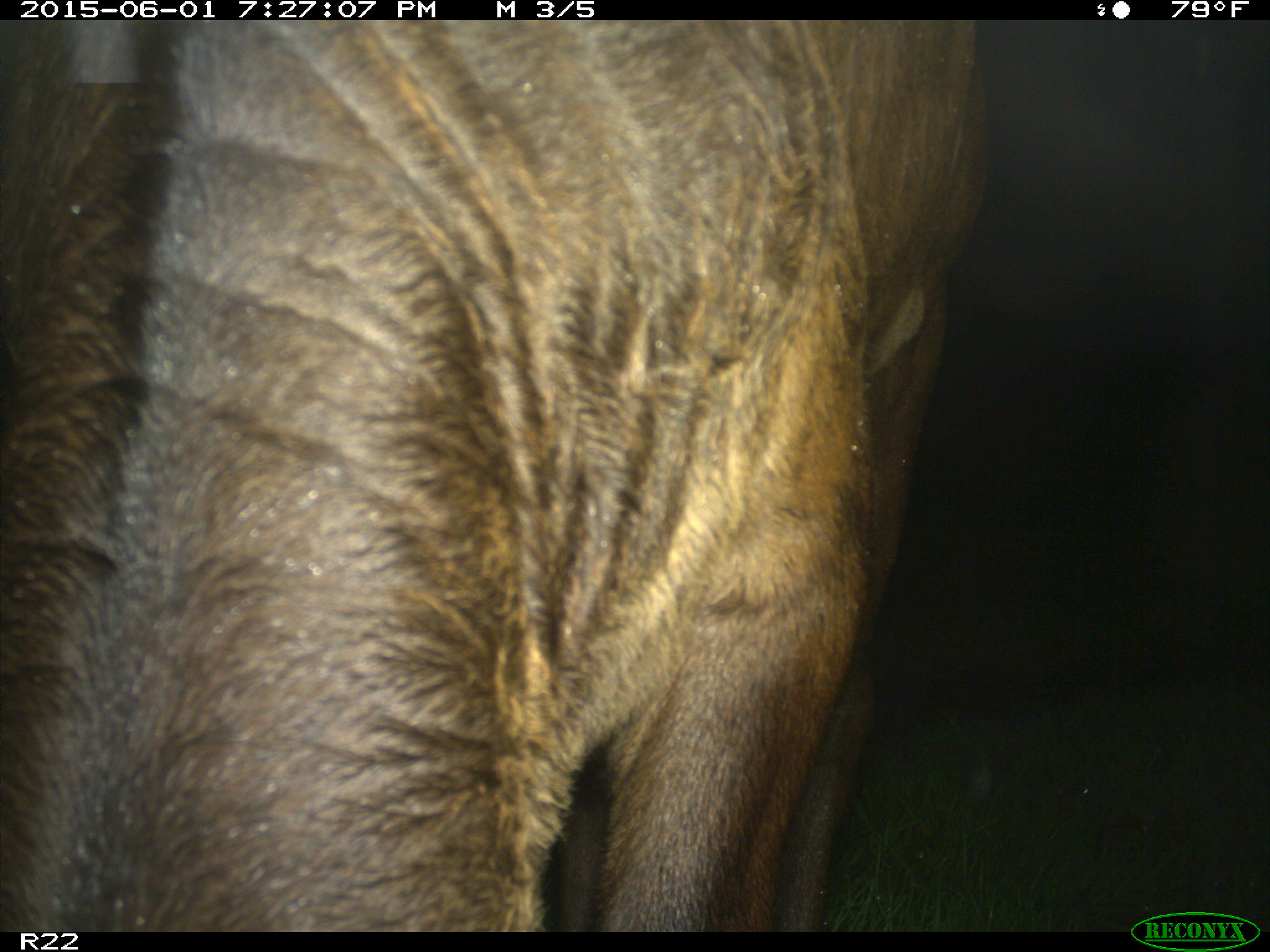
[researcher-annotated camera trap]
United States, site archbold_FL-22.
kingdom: Animalia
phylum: Chordata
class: Mammalia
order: Artiodactyla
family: Bovidae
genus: Bos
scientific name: Bos taurus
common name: domestic cow